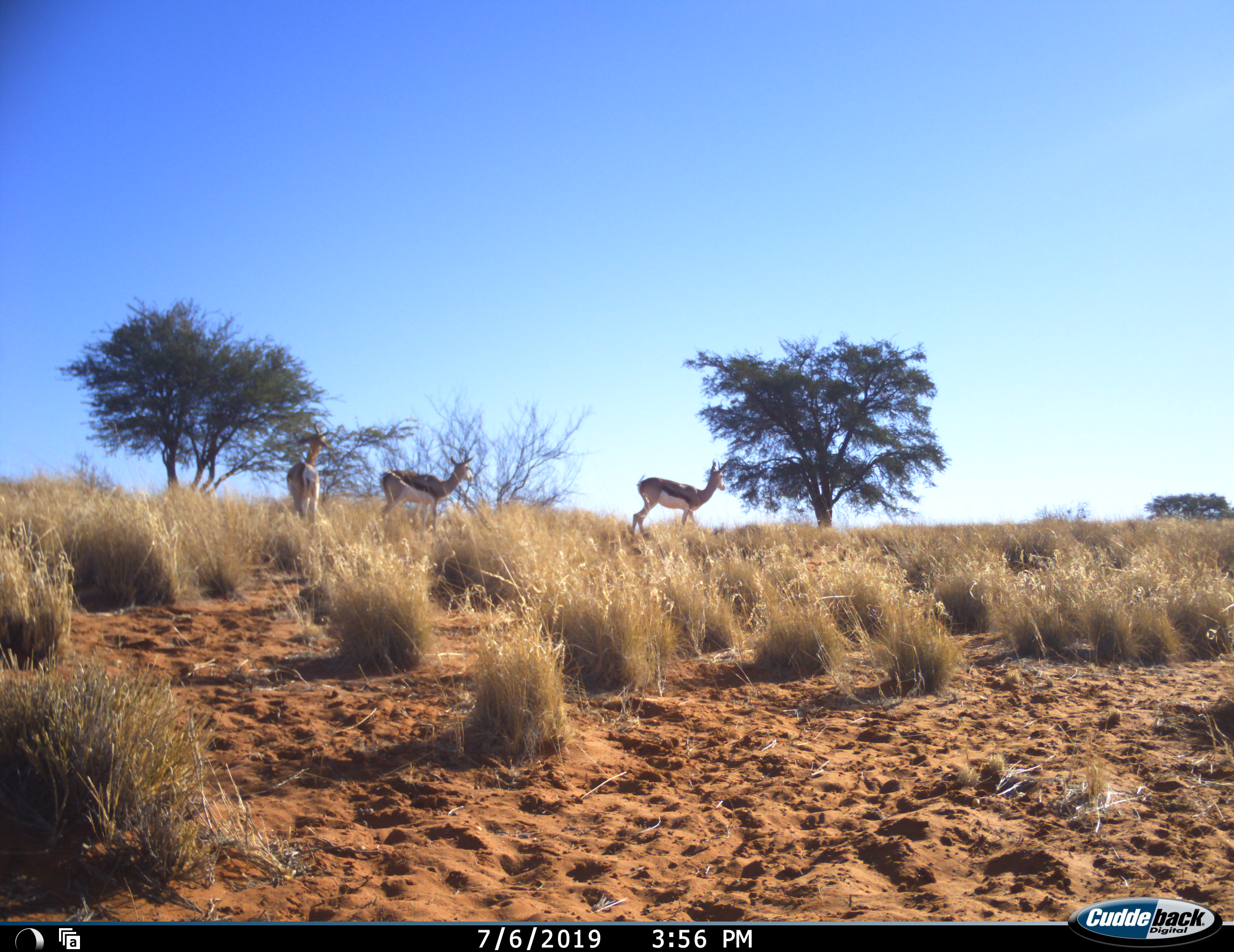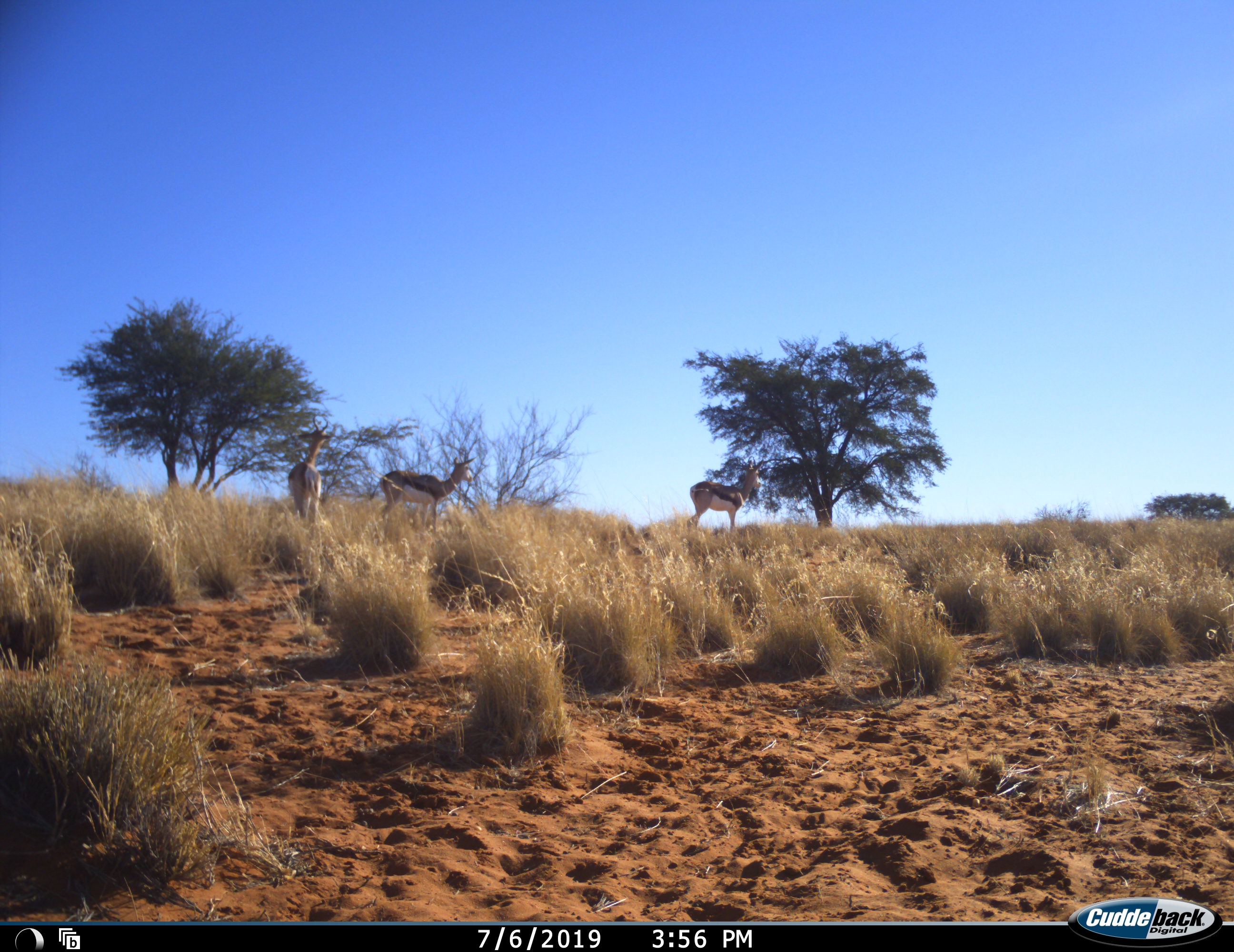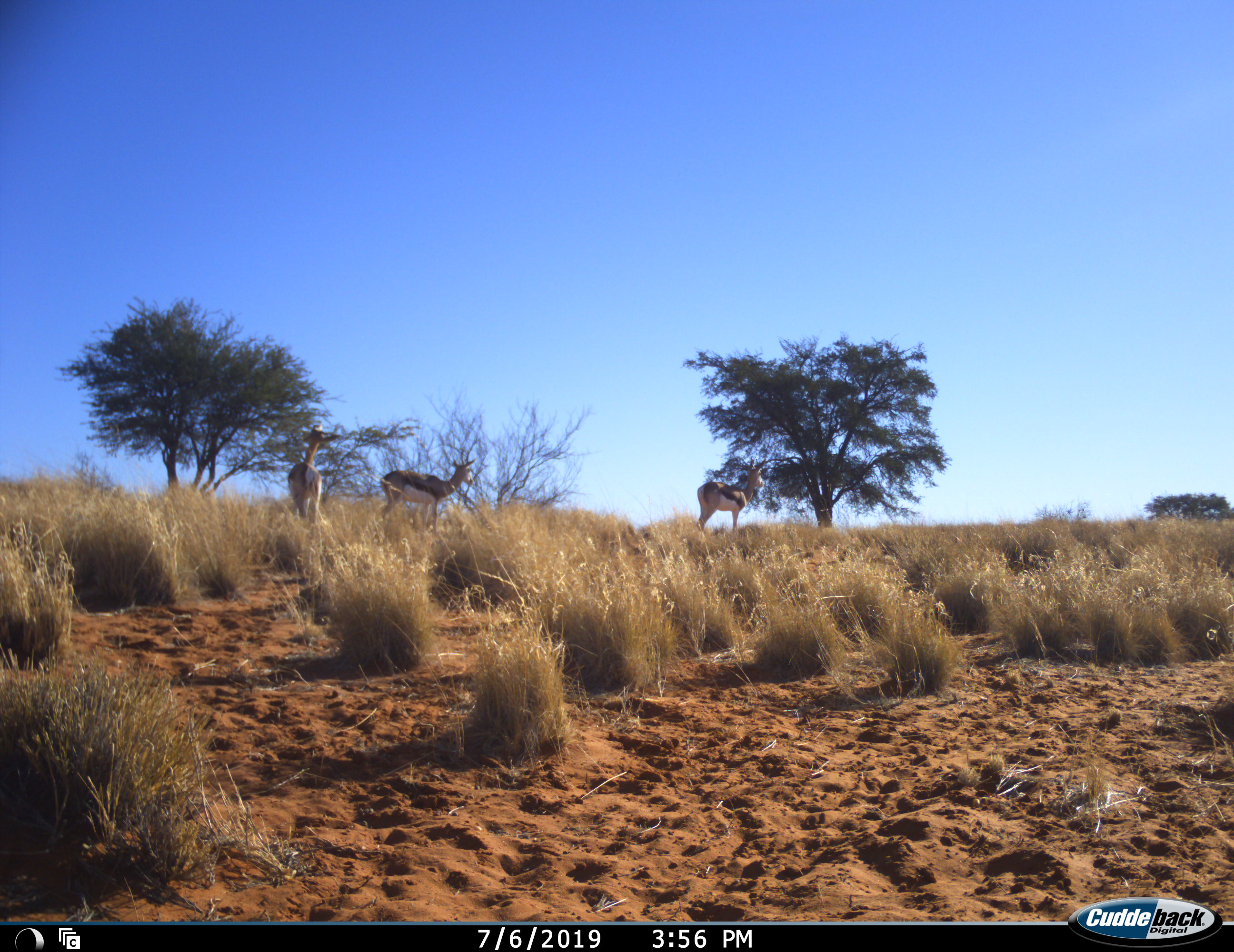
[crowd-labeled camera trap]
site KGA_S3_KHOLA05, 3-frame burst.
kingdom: Animalia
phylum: Chordata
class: Mammalia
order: Artiodactyla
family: Bovidae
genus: Antidorcas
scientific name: Antidorcas marsupialis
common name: springbok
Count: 3.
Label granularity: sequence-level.